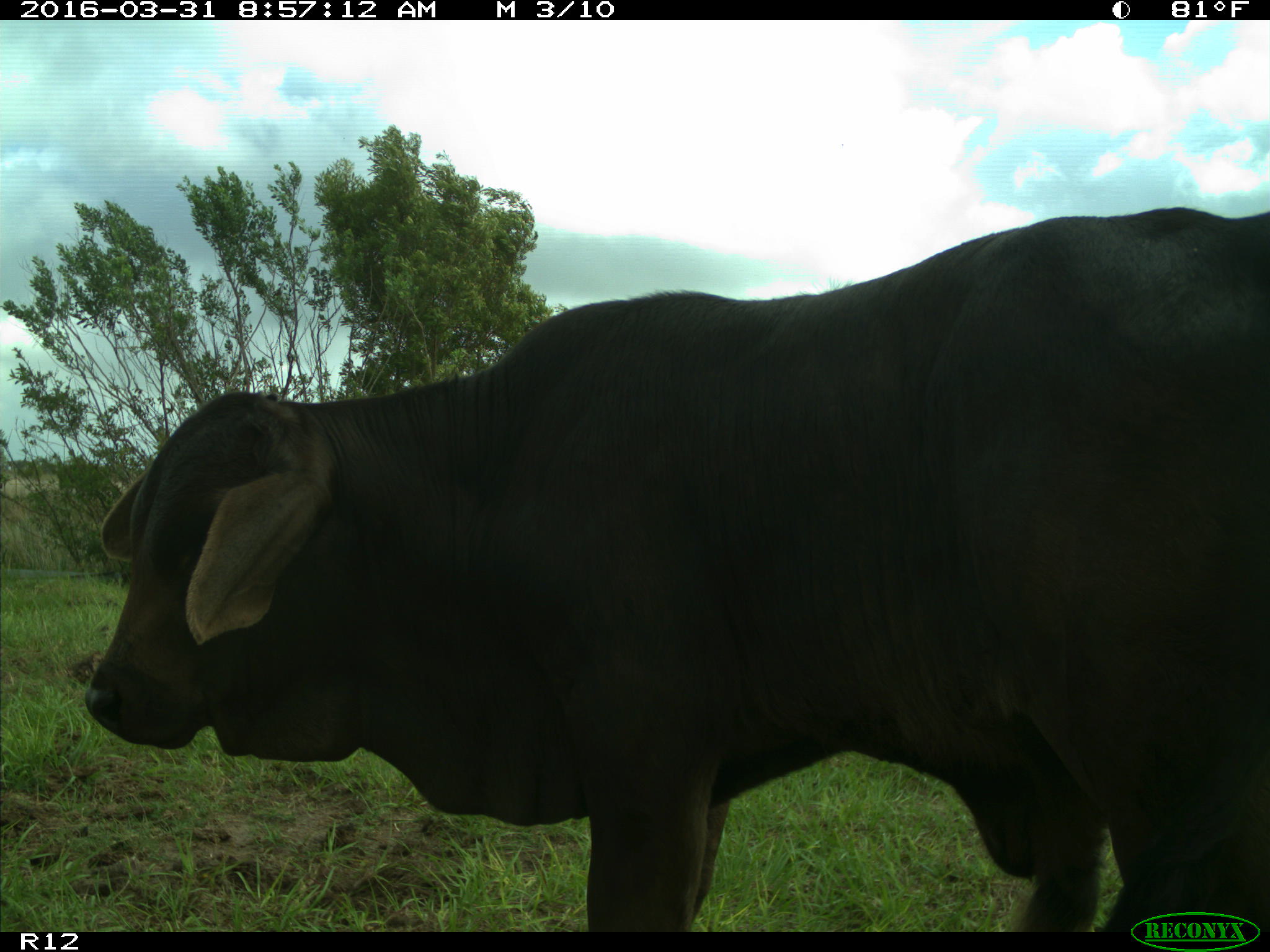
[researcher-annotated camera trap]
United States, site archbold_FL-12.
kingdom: Animalia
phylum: Chordata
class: Mammalia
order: Artiodactyla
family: Bovidae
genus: Bos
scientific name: Bos taurus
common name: domestic cow